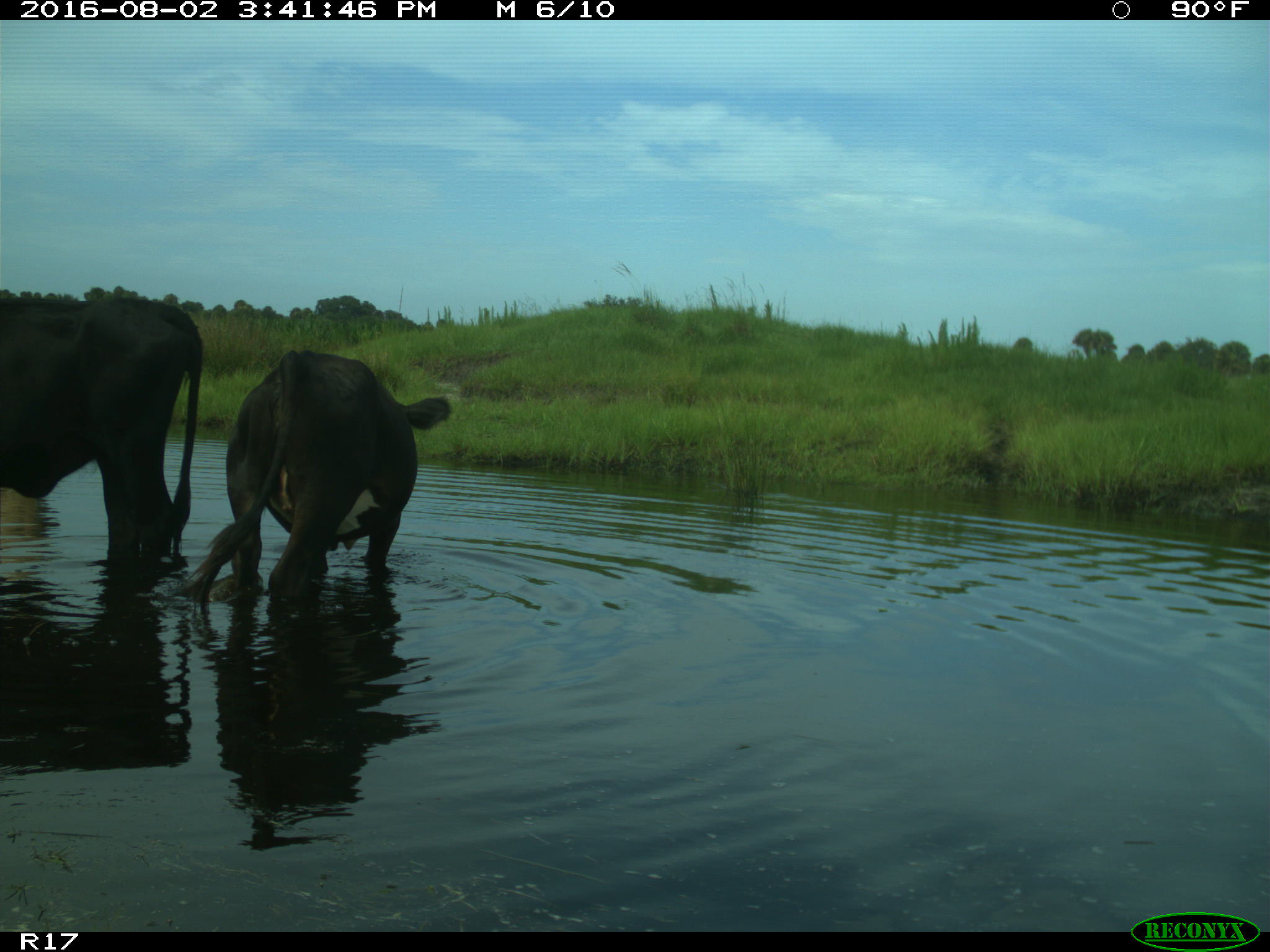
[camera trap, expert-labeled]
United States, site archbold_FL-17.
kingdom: Animalia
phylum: Chordata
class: Mammalia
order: Artiodactyla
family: Bovidae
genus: Bos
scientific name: Bos taurus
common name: domestic cow